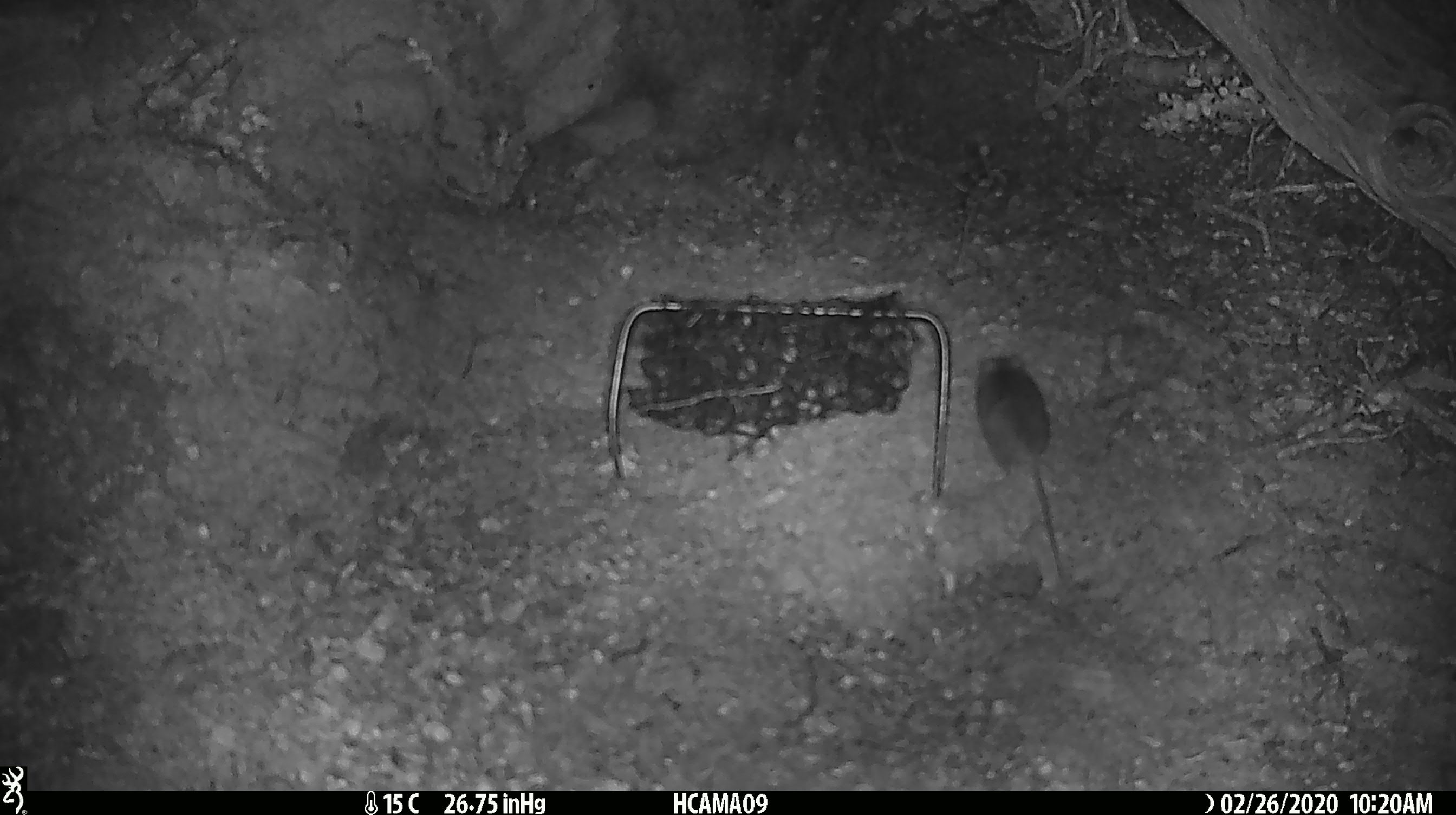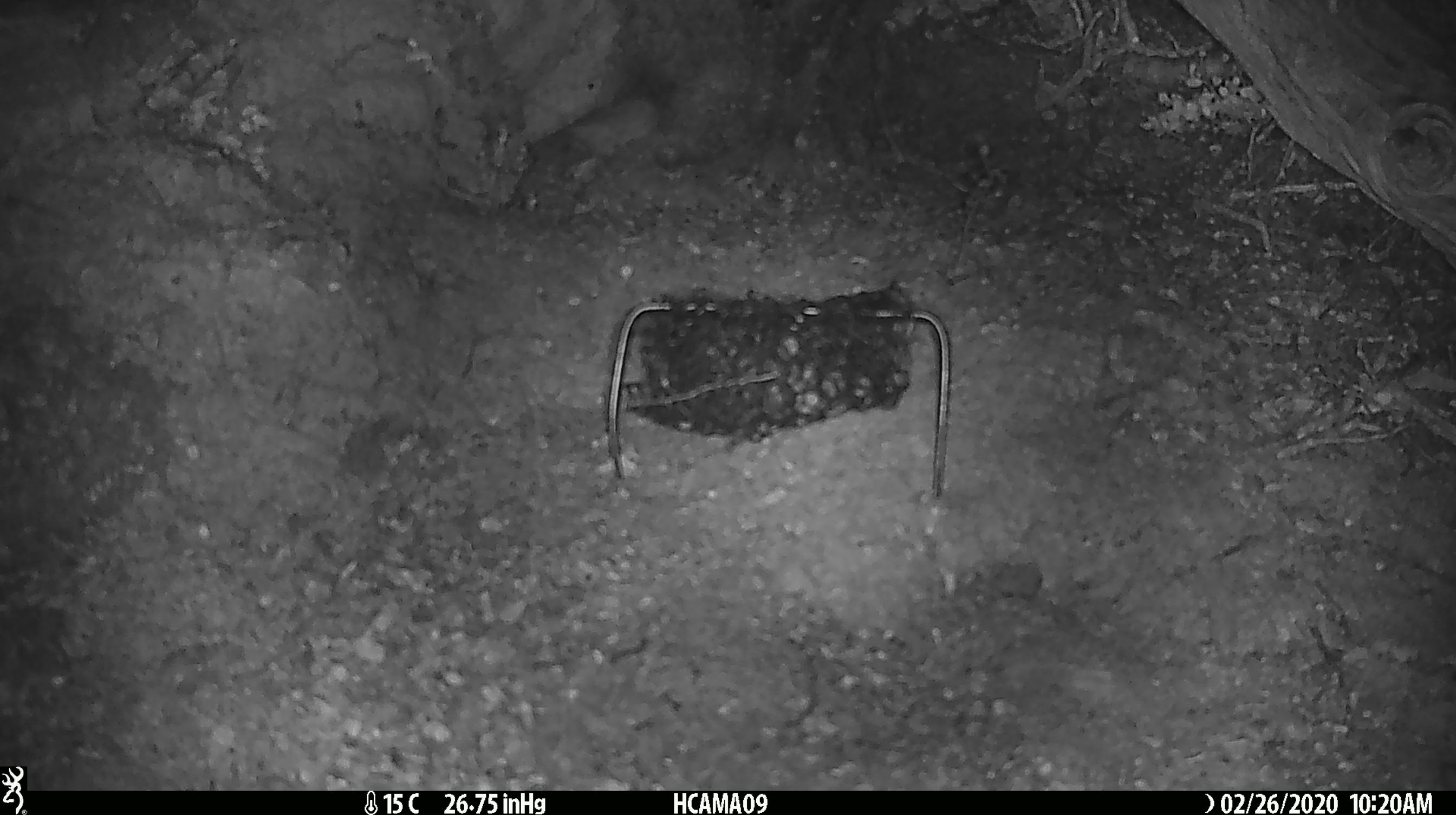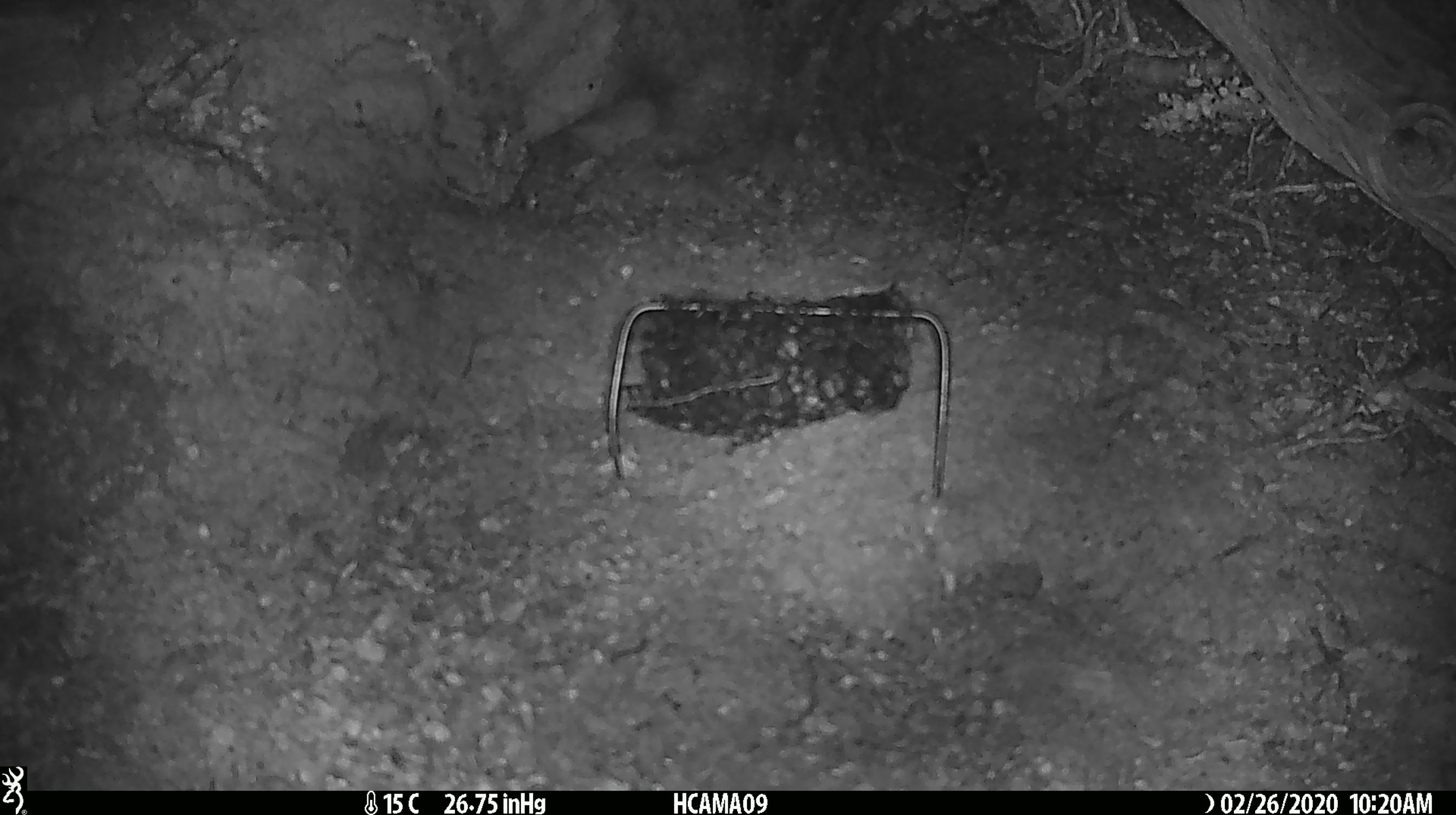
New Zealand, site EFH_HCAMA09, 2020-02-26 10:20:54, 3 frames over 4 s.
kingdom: Animalia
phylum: Chordata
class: Mammalia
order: Rodentia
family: Muridae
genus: Mus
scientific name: Mus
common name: mouse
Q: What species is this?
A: Mouse (Mus).